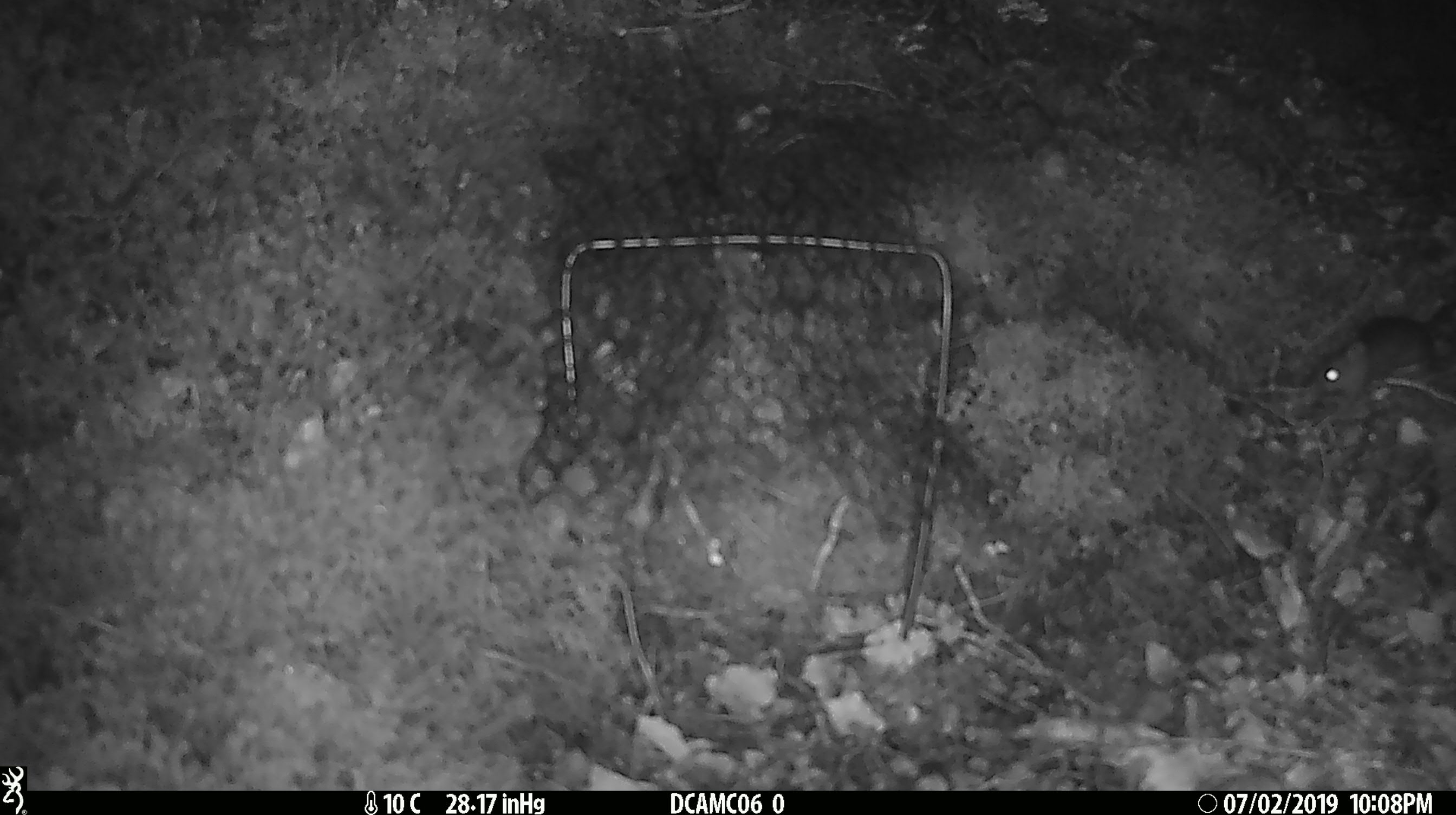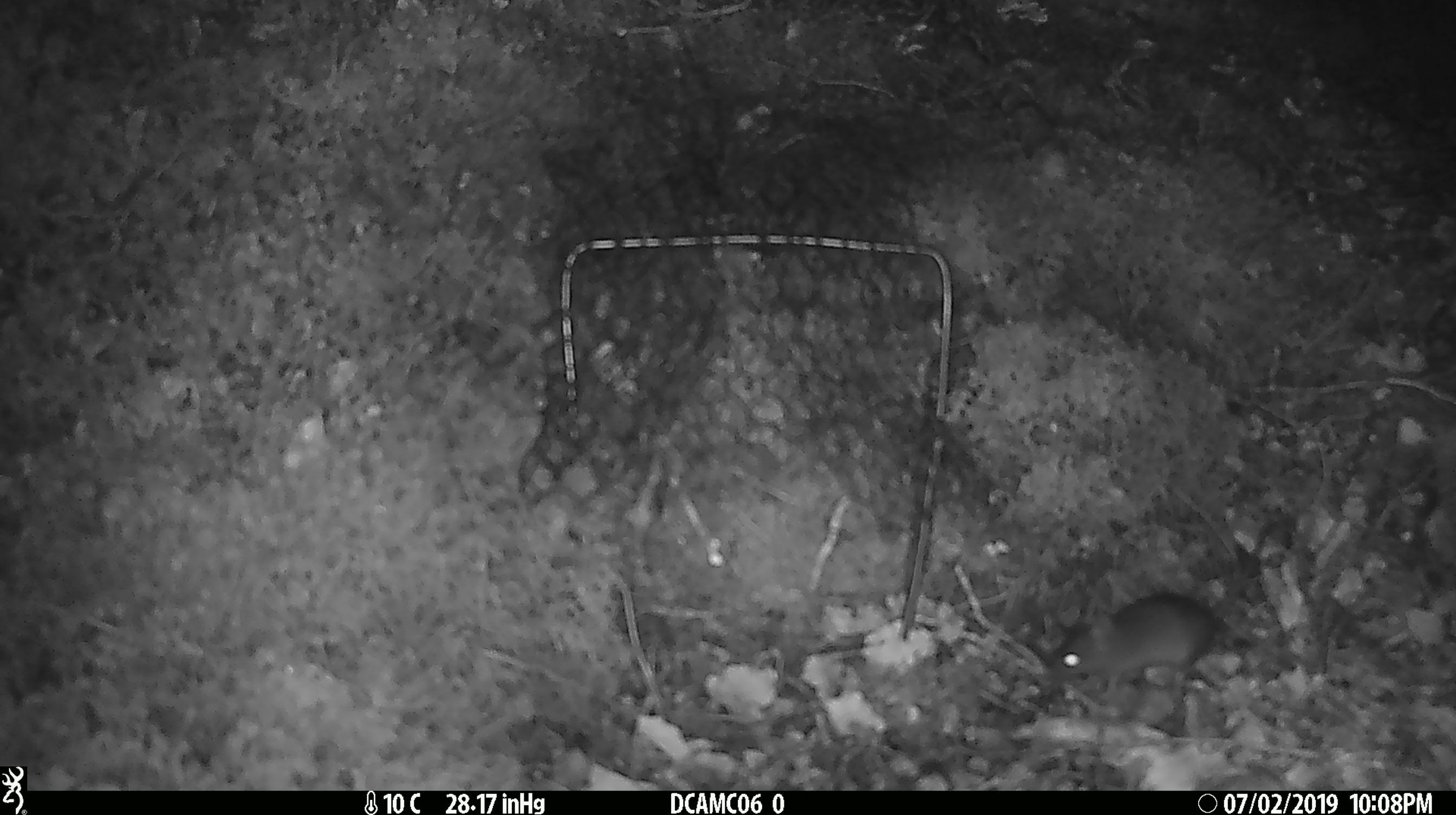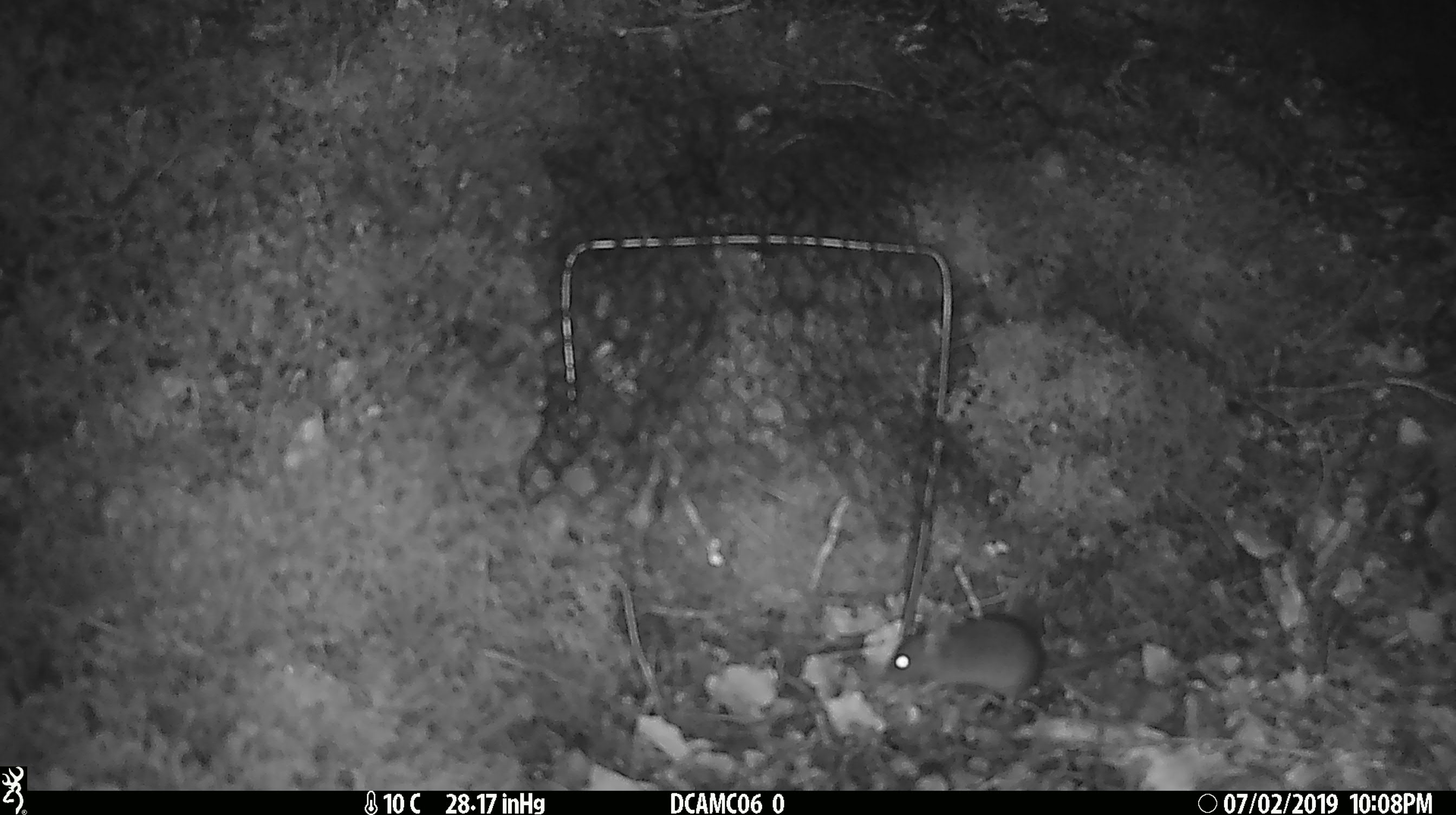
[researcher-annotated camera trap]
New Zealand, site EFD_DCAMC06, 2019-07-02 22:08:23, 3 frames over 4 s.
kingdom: Animalia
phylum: Chordata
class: Mammalia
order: Rodentia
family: Muridae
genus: Mus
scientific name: Mus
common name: mouse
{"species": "mouse (Mus)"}